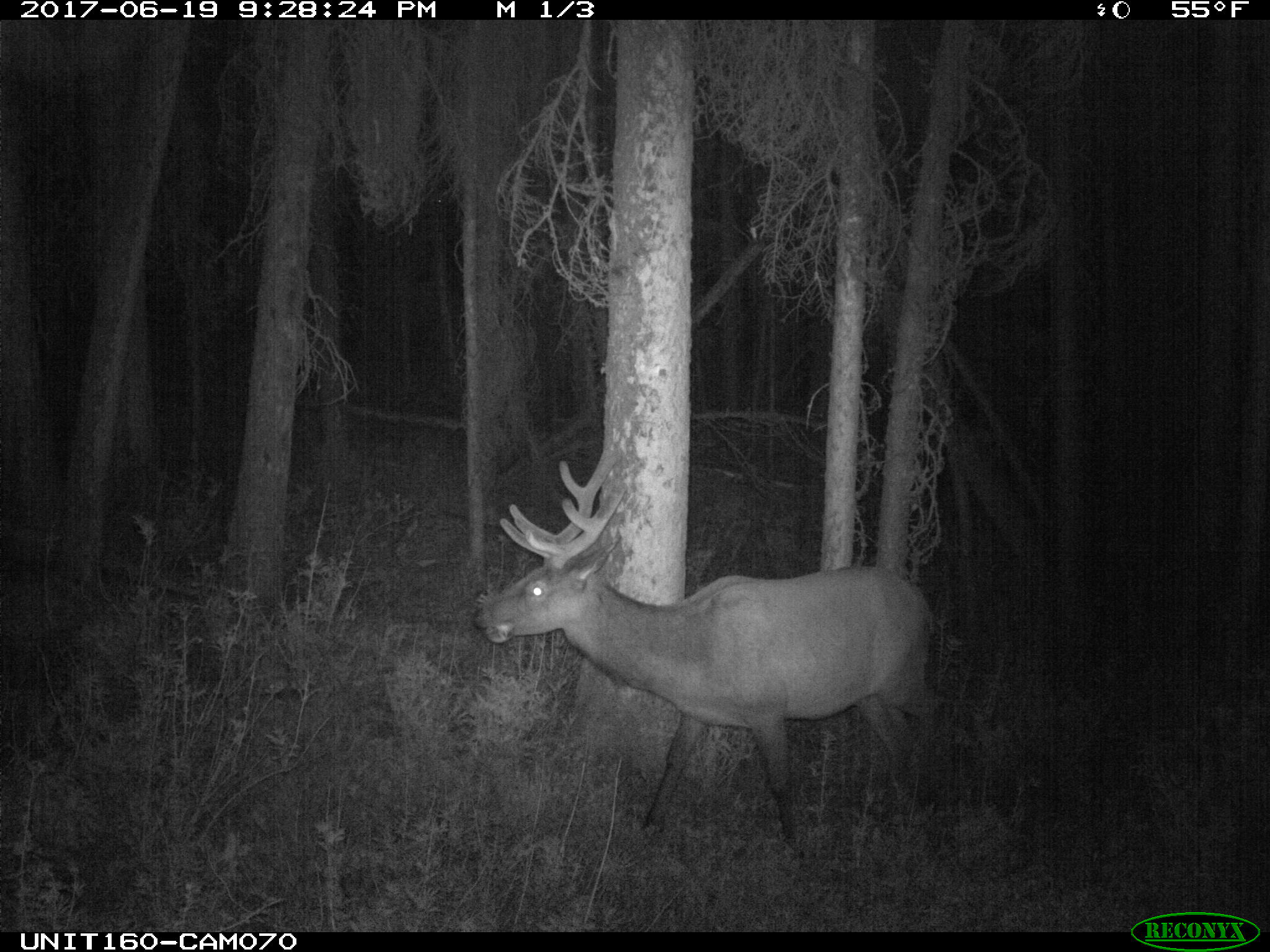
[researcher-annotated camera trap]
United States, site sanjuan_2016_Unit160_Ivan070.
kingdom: Animalia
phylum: Chordata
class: Mammalia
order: Artiodactyla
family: Cervidae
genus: Cervus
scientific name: Cervus elaphus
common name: red deer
Cervus elaphus (red deer).